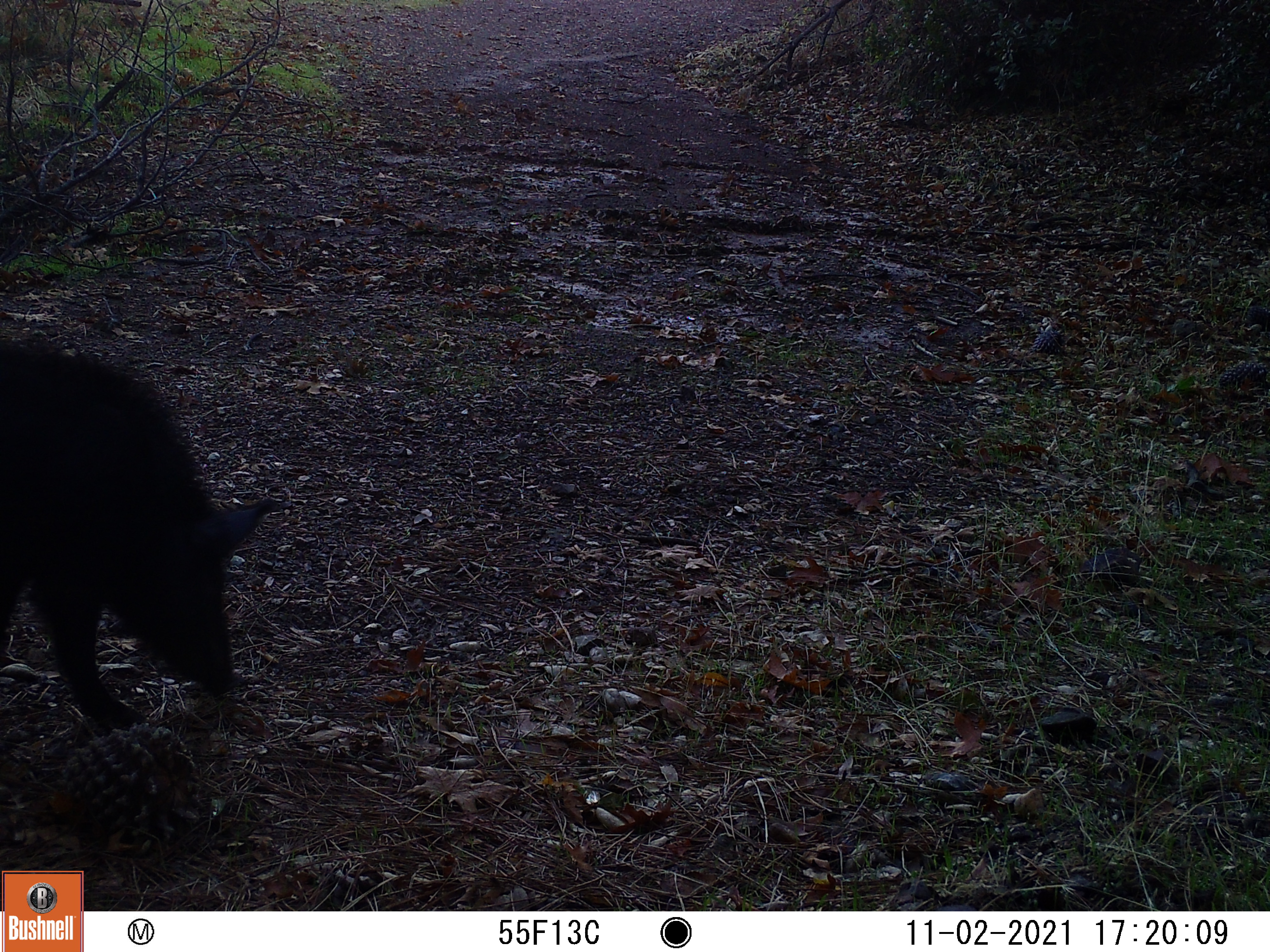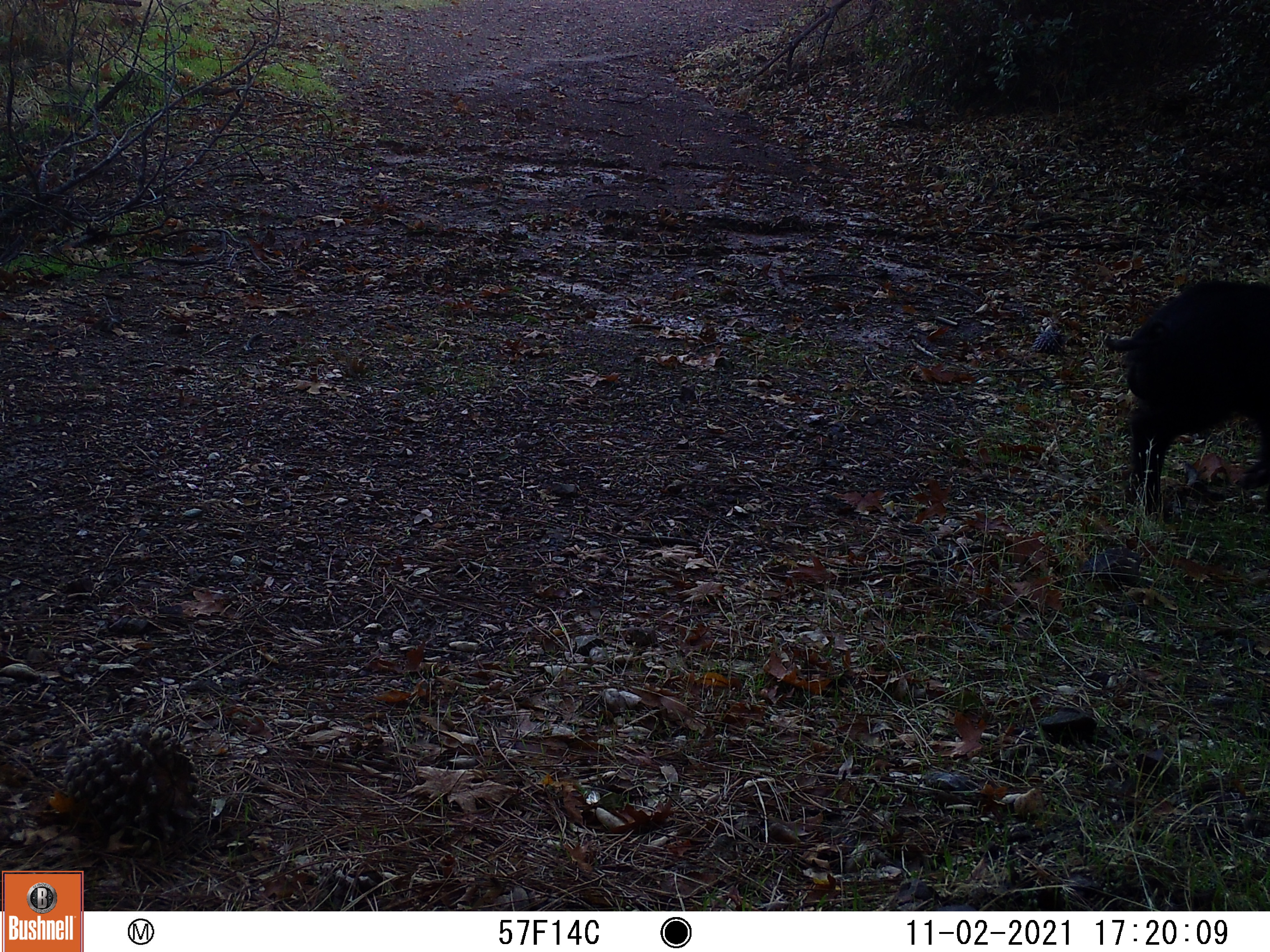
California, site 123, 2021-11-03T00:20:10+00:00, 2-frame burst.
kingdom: Animalia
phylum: Chordata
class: Mammalia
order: Artiodactyla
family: Suidae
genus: Sus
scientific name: Sus scrofa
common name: wild boar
Wild boar (Sus scrofa).